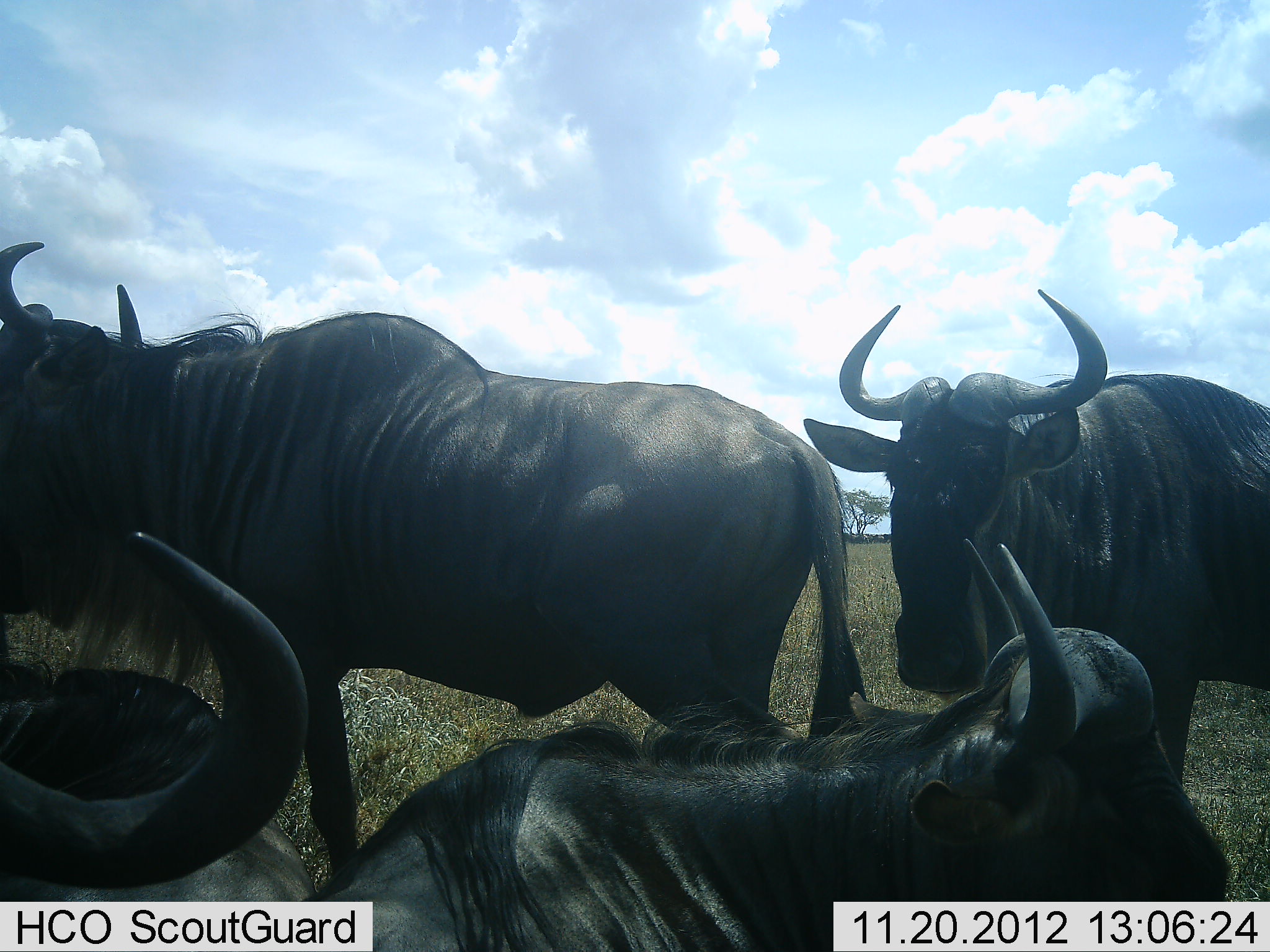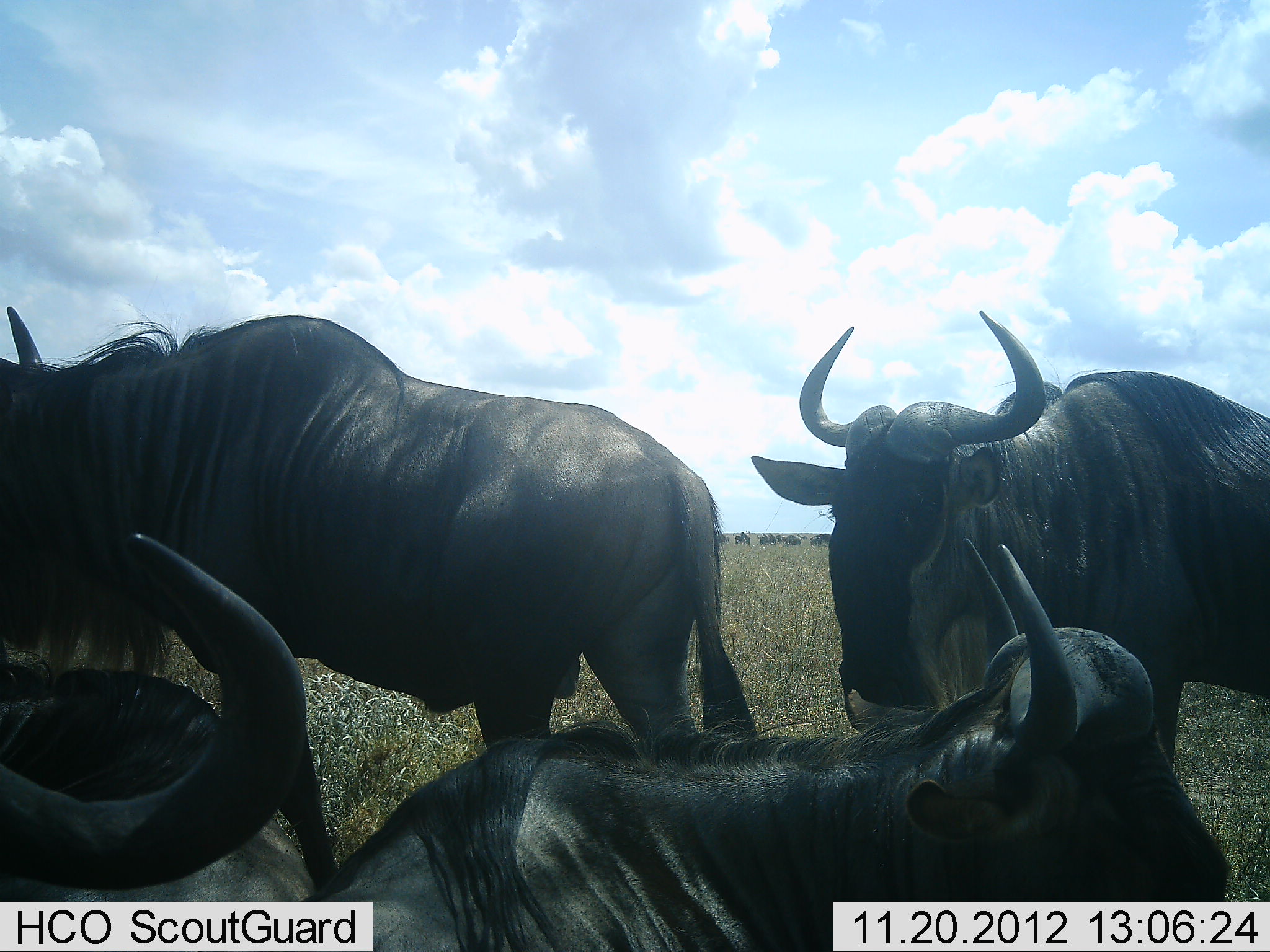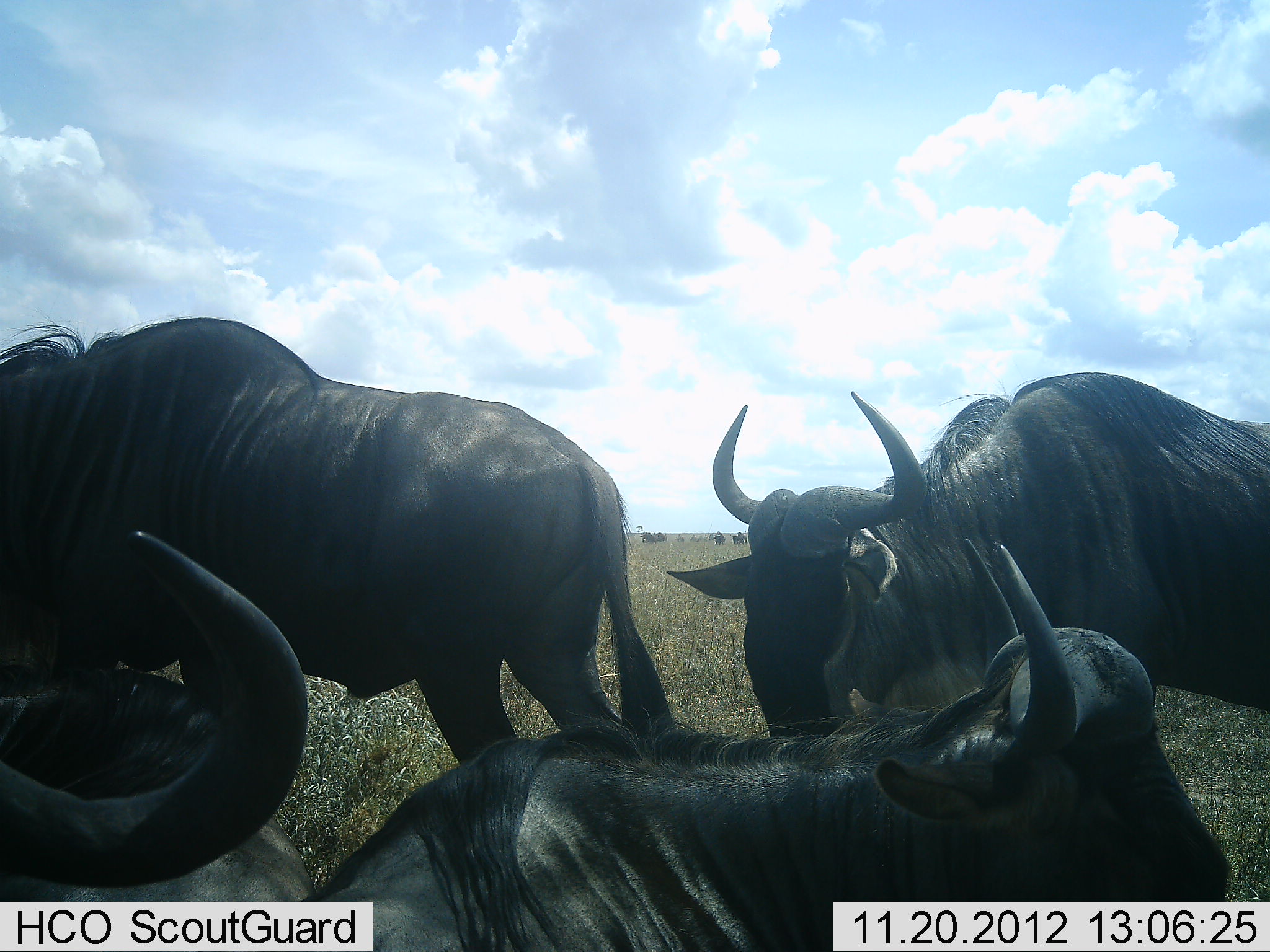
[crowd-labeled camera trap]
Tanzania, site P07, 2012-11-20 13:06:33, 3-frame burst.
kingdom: Animalia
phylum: Chordata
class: Mammalia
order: Artiodactyla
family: Bovidae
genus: Connochaetes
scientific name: Connochaetes taurinus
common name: blue wildebeest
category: wildebeest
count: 4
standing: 60%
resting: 100%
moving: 30%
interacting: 0%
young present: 0%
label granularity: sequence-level